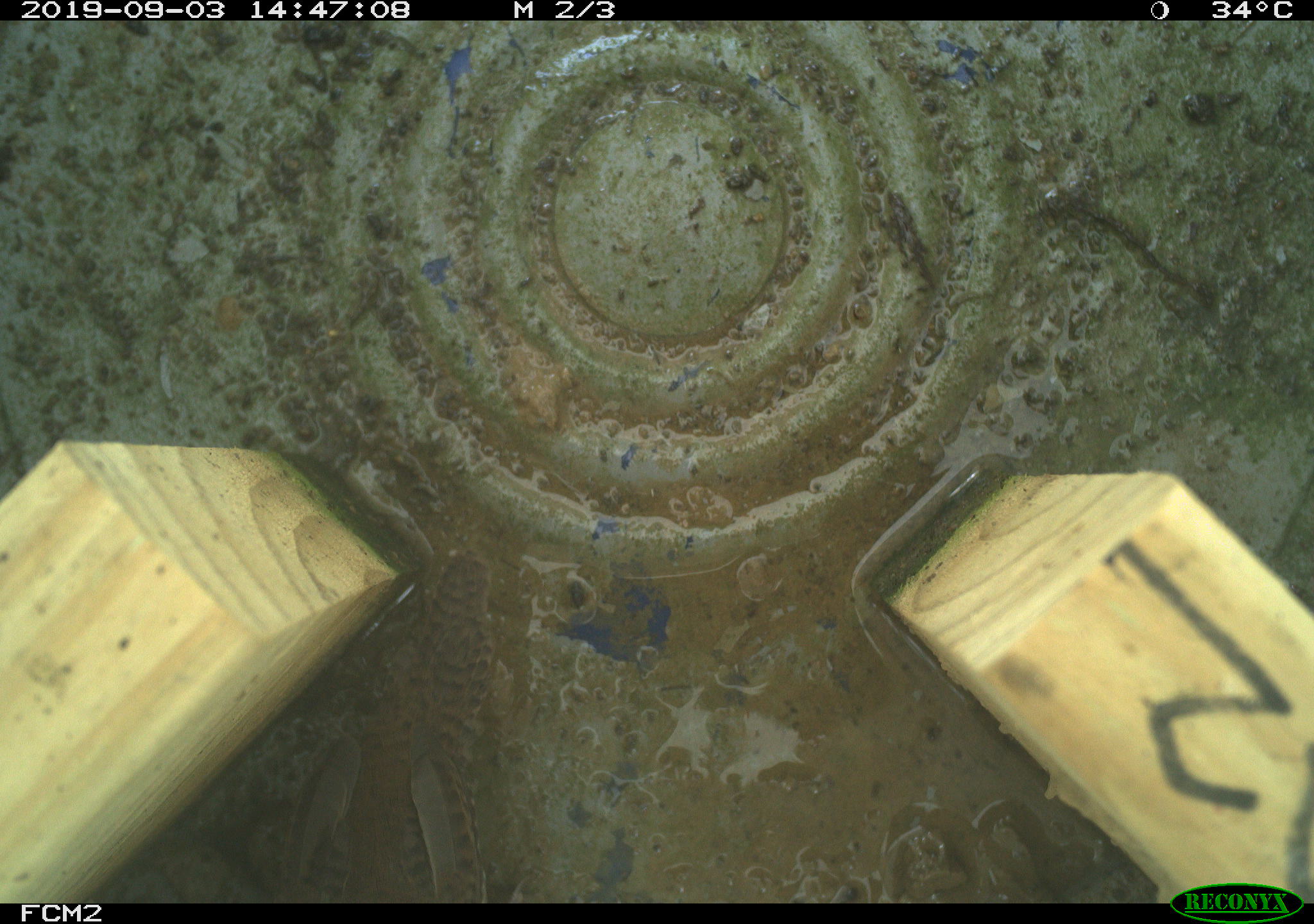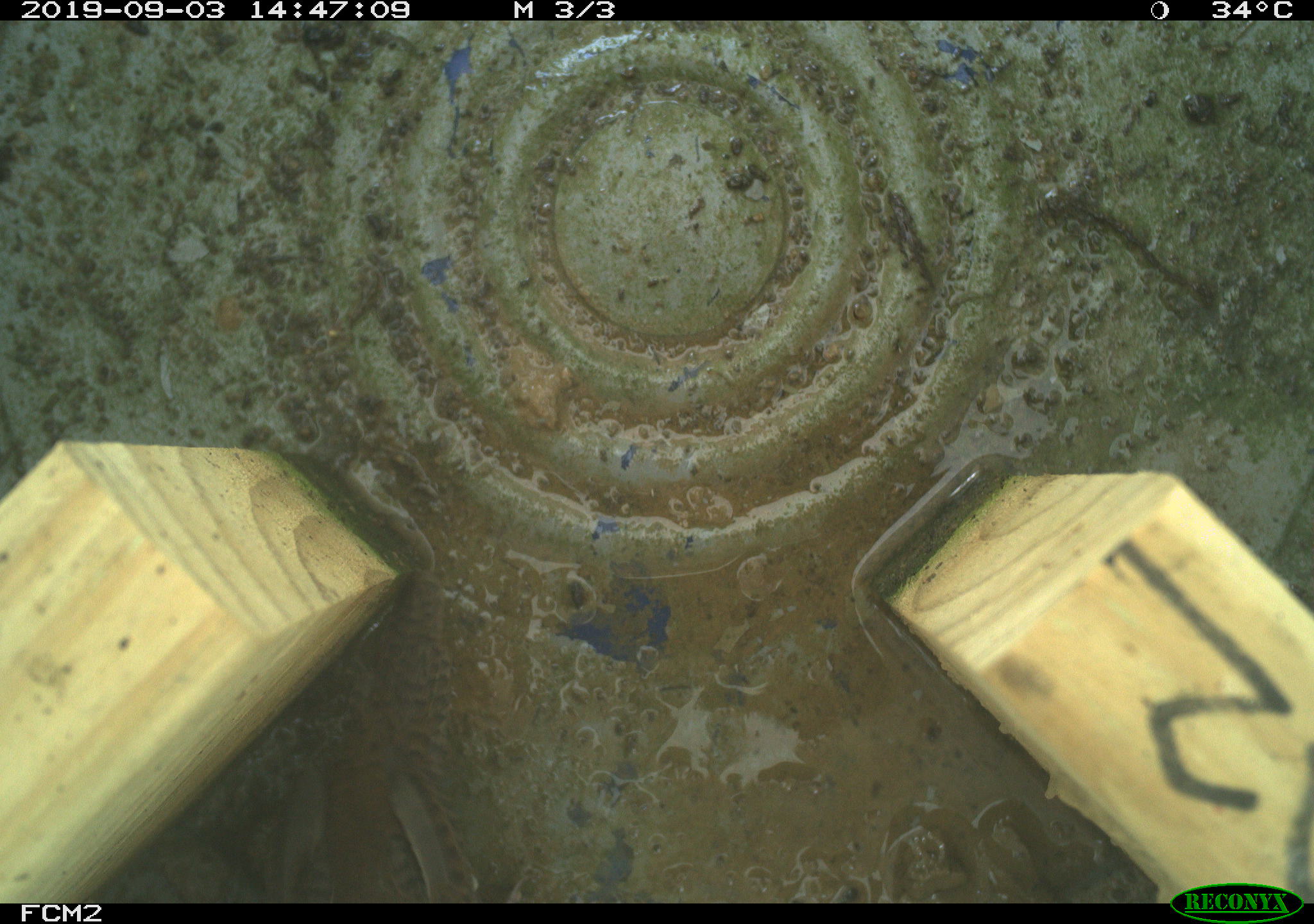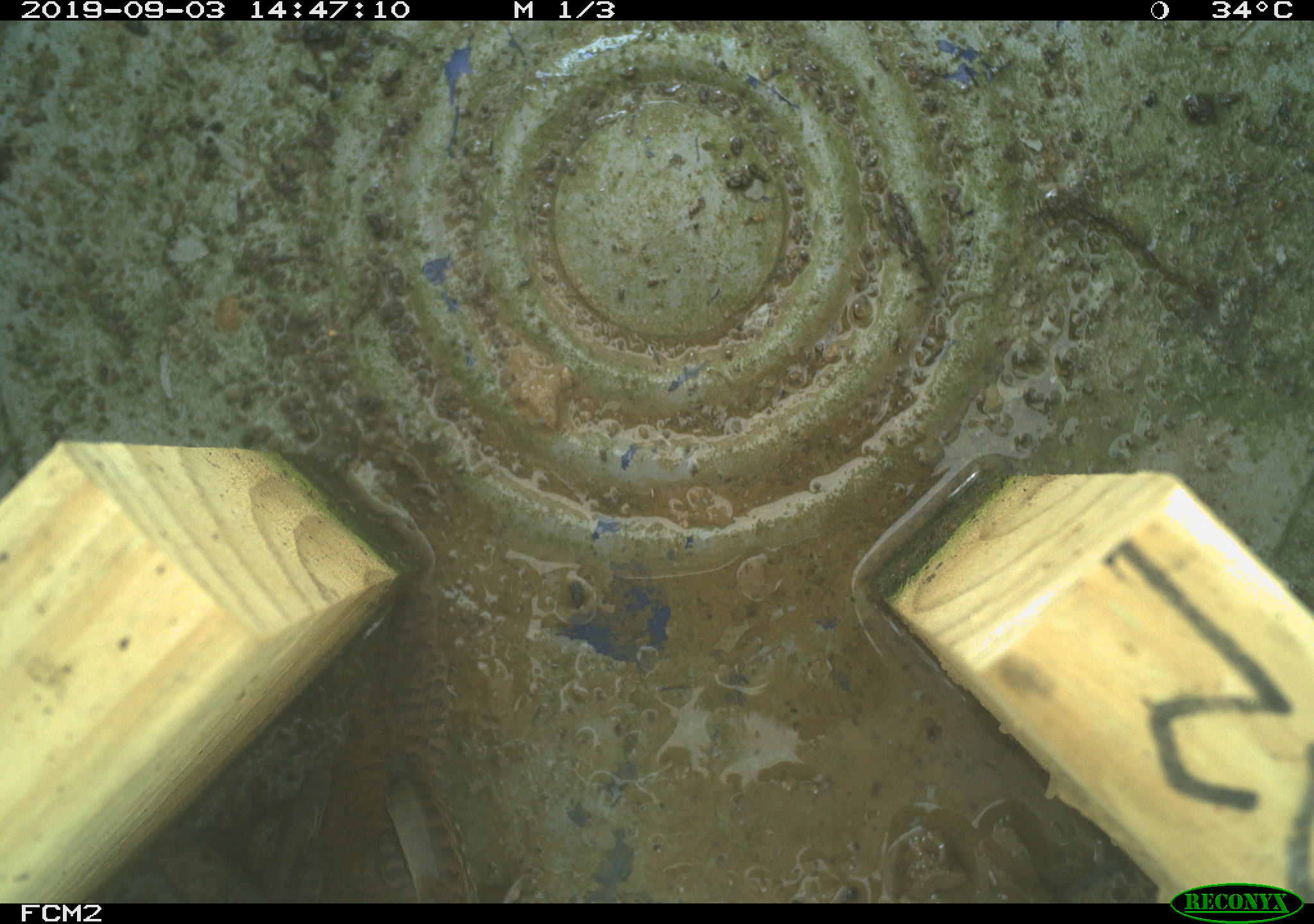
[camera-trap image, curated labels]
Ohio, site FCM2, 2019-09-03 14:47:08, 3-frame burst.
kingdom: Animalia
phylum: Chordata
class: Aves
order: Passeriformes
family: Troglodytidae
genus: Troglodytes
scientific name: Troglodytes aedon aedon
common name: northern house wren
Northern house wren (Troglodytes aedon aedon).